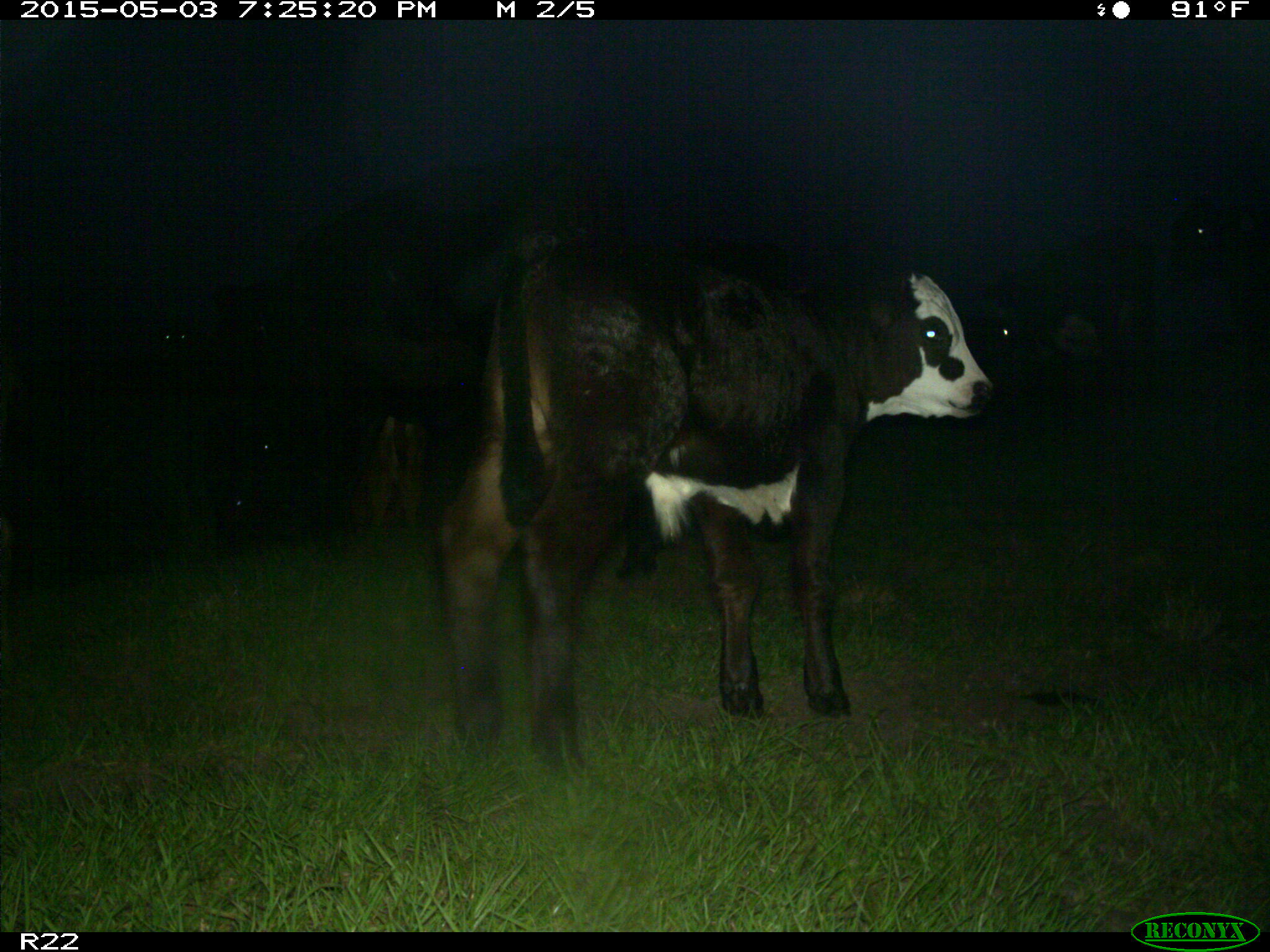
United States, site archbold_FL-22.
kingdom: Animalia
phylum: Chordata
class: Mammalia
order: Artiodactyla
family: Bovidae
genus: Bos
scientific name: Bos taurus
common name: domestic cow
Bos taurus (domestic cow).